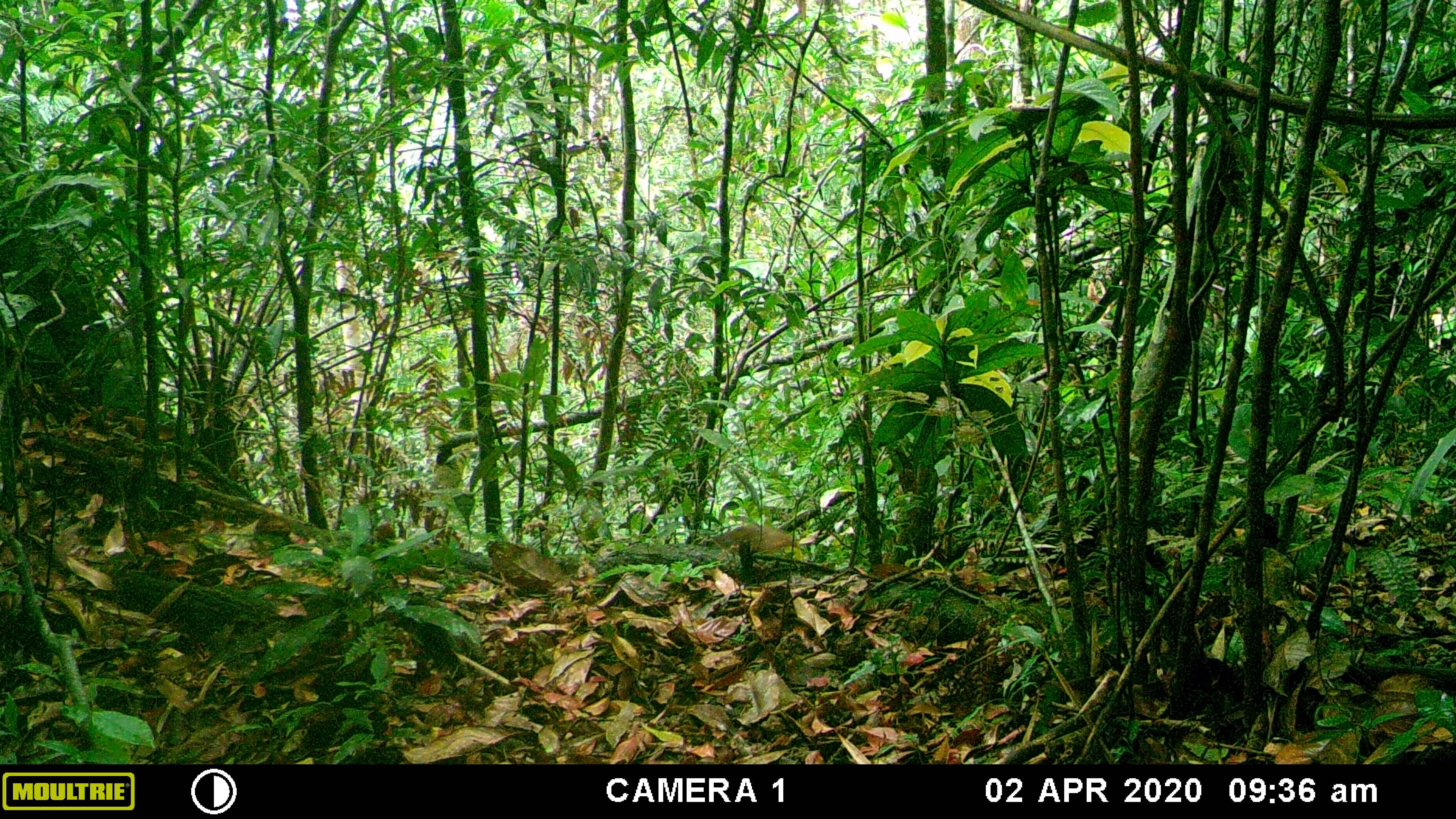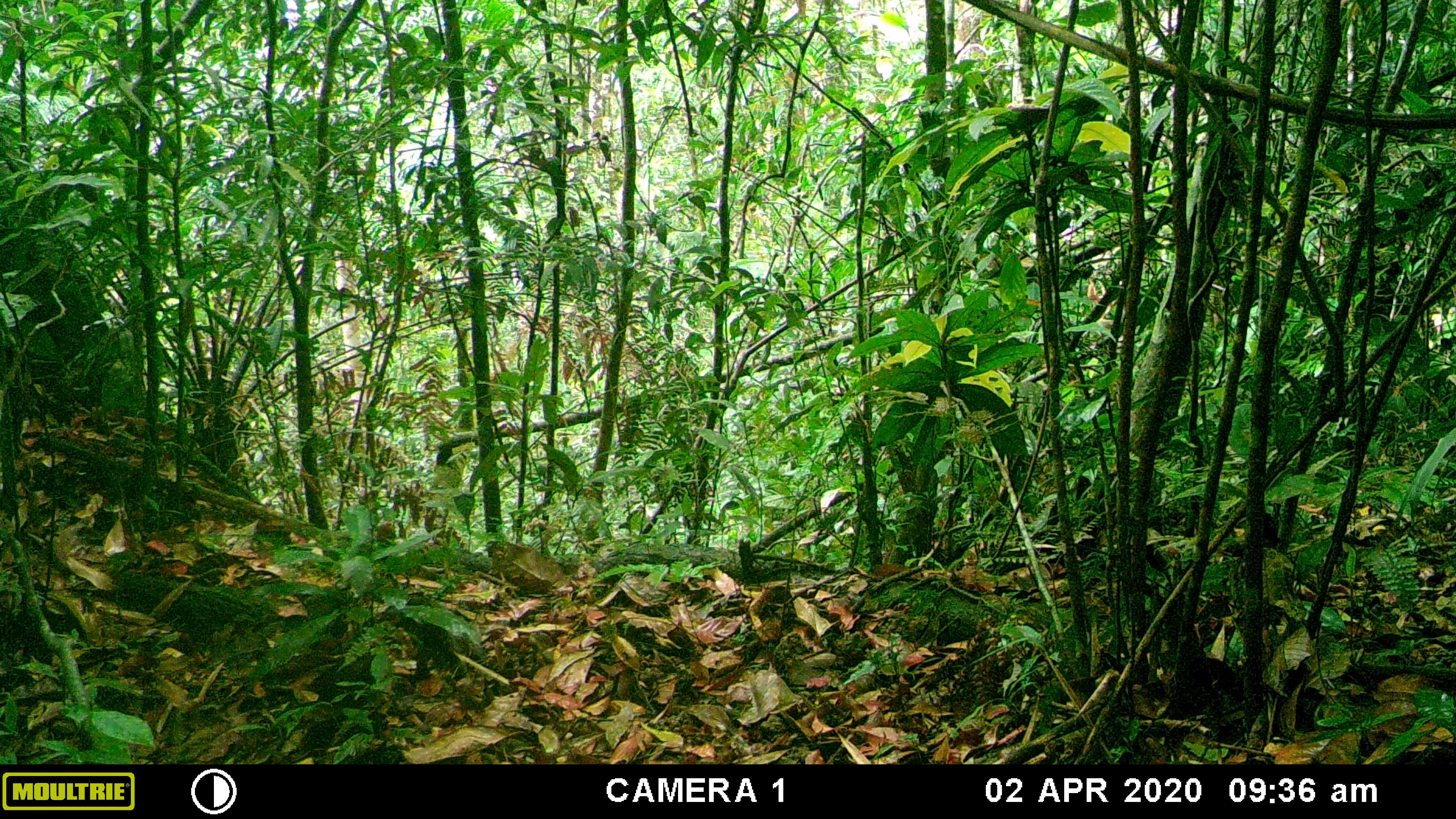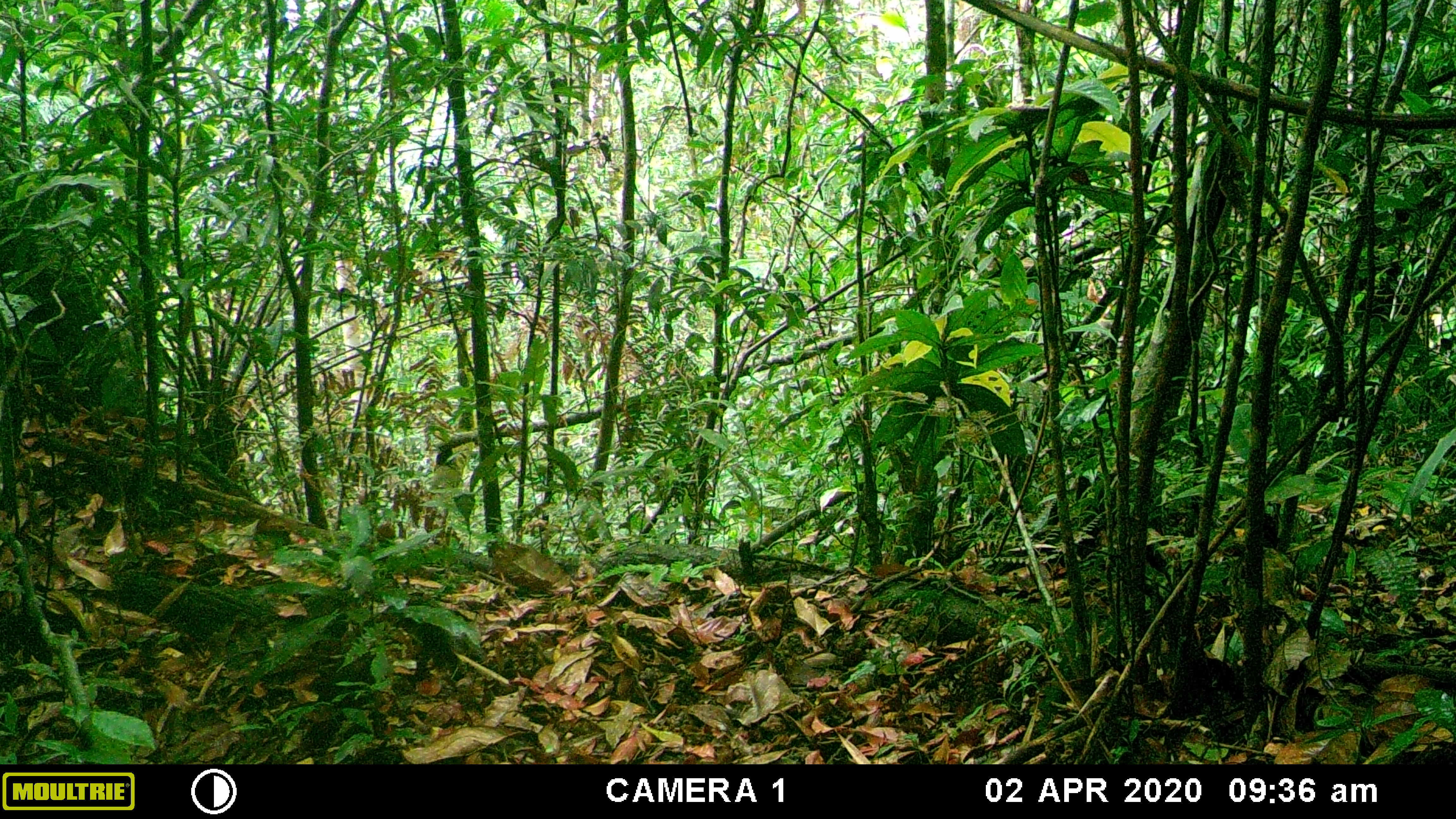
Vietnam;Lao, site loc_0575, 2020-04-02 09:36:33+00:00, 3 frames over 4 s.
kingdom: Animalia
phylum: Chordata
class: Mammalia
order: Primates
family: Cercopithecidae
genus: Macaca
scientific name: Macaca arctoides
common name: stump-tailed macaque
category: stump tailed macaque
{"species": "stump tailed macaque (stump-tailed macaque) (Macaca arctoides)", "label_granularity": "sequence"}